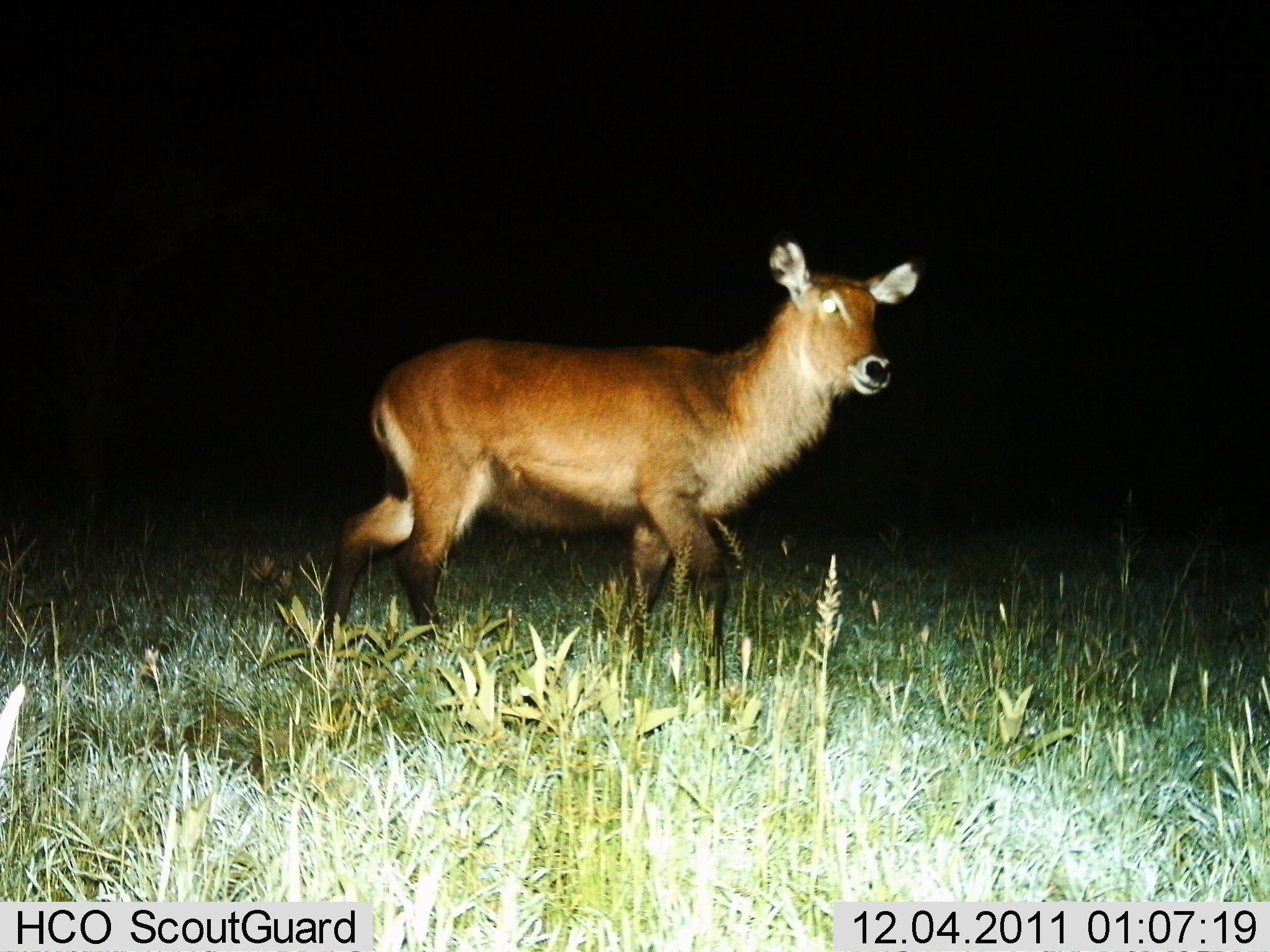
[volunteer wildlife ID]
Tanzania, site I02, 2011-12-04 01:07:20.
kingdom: Animalia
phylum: Chordata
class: Mammalia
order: Artiodactyla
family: Bovidae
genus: Kobus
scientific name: Kobus ellipsiprymnus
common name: waterbuck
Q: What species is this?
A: Waterbuck (Kobus ellipsiprymnus).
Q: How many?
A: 1.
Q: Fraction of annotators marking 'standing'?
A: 31%.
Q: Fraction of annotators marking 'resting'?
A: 0%.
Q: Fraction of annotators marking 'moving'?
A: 77%.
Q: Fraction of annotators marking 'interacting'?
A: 0%.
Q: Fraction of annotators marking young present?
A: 0%.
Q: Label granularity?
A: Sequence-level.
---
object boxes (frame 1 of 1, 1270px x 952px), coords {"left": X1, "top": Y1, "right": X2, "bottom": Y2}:
animal: {"left": 293, "top": 229, "right": 923, "bottom": 707}